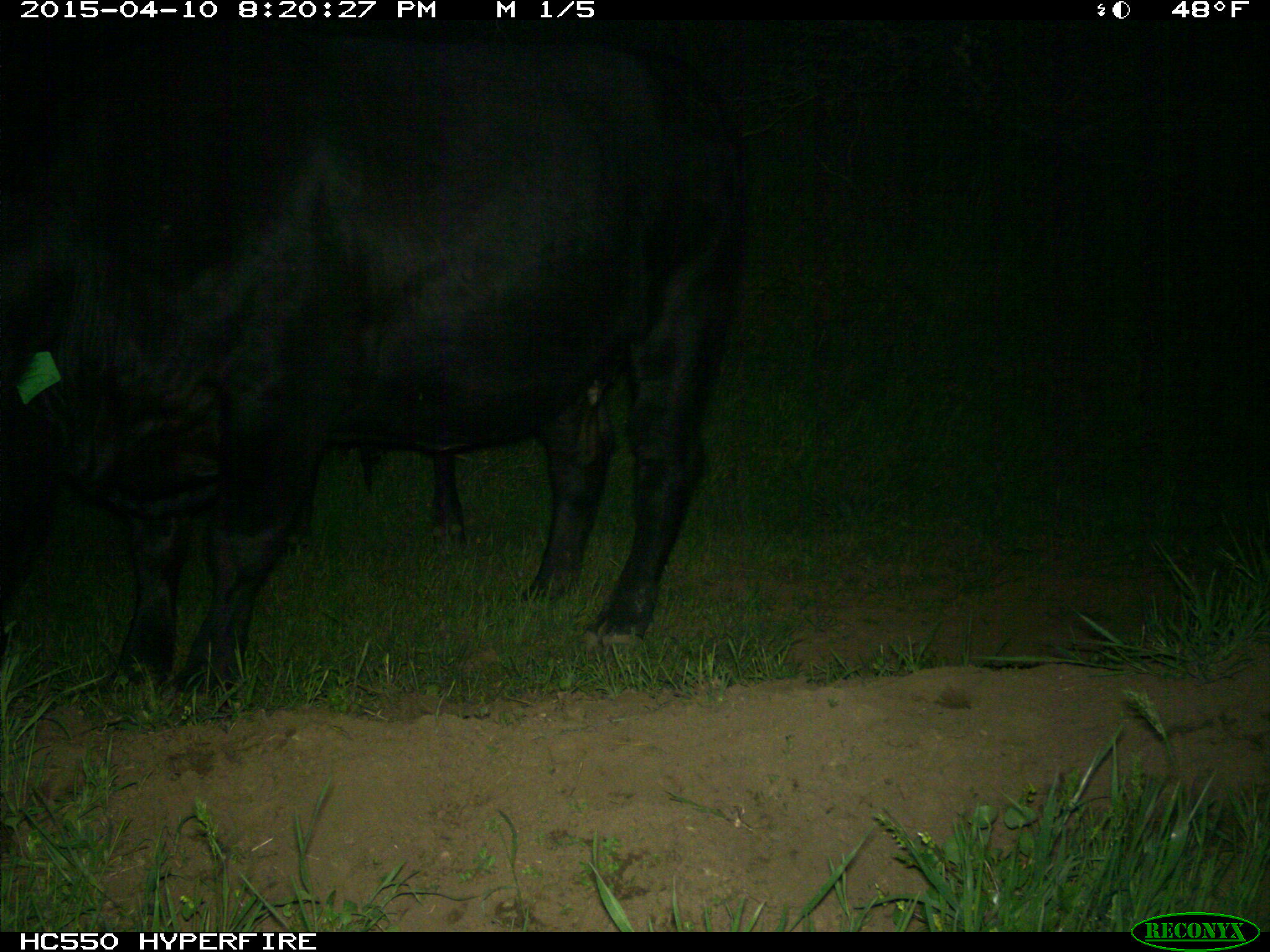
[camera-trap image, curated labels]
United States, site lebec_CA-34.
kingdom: Animalia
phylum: Chordata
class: Mammalia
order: Artiodactyla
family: Bovidae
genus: Bos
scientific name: Bos taurus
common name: domestic cow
Bos taurus (domestic cow).